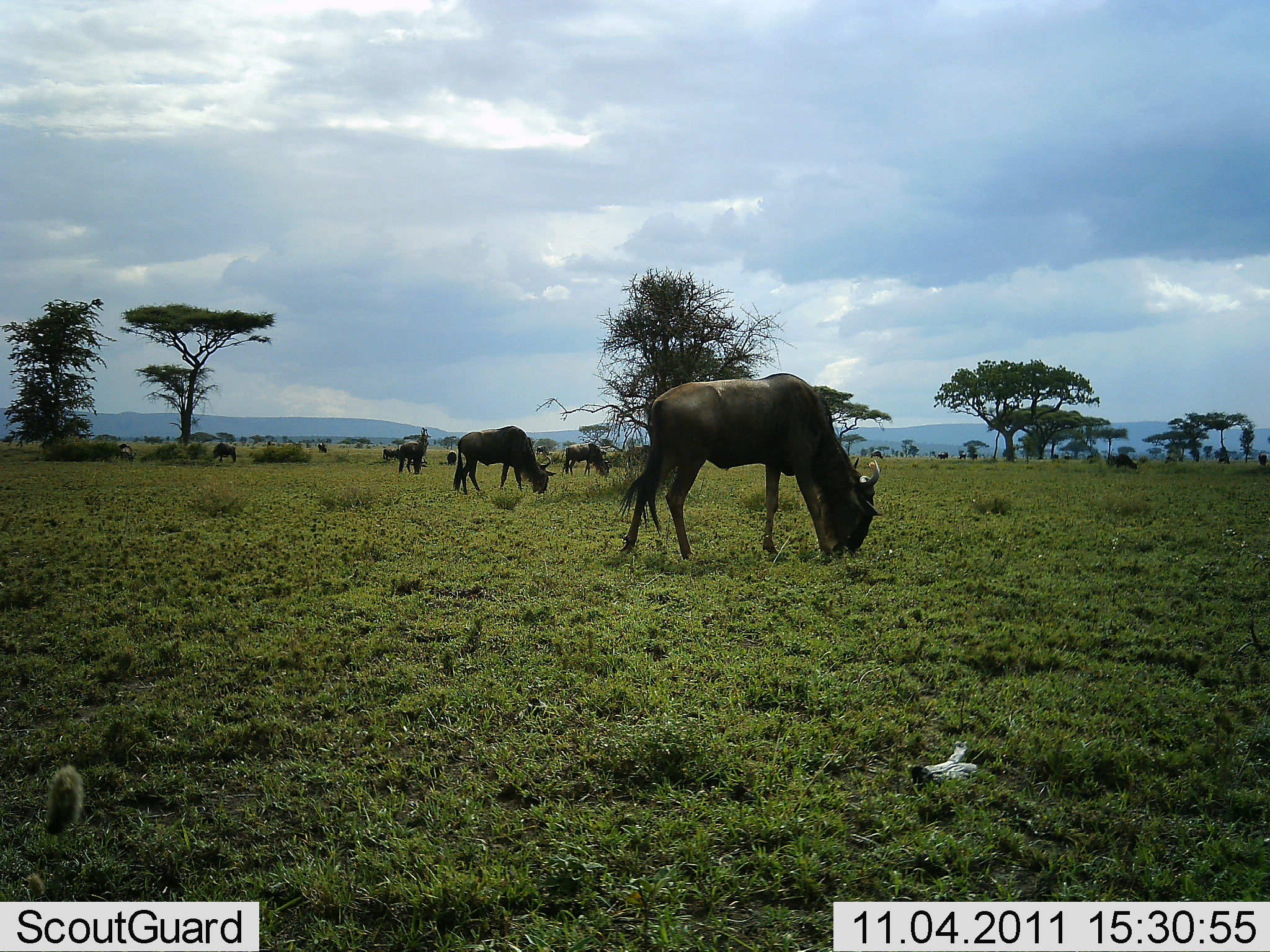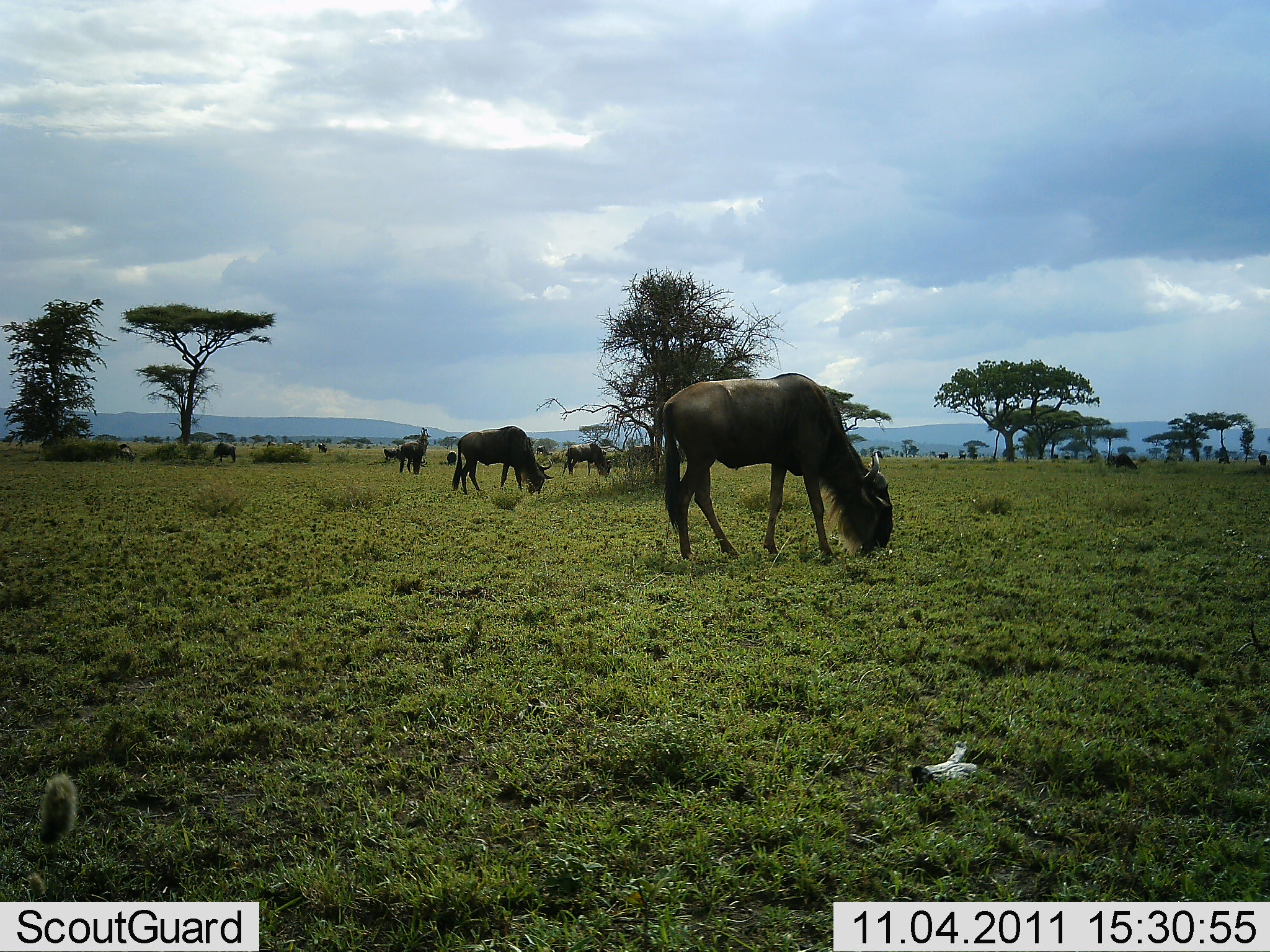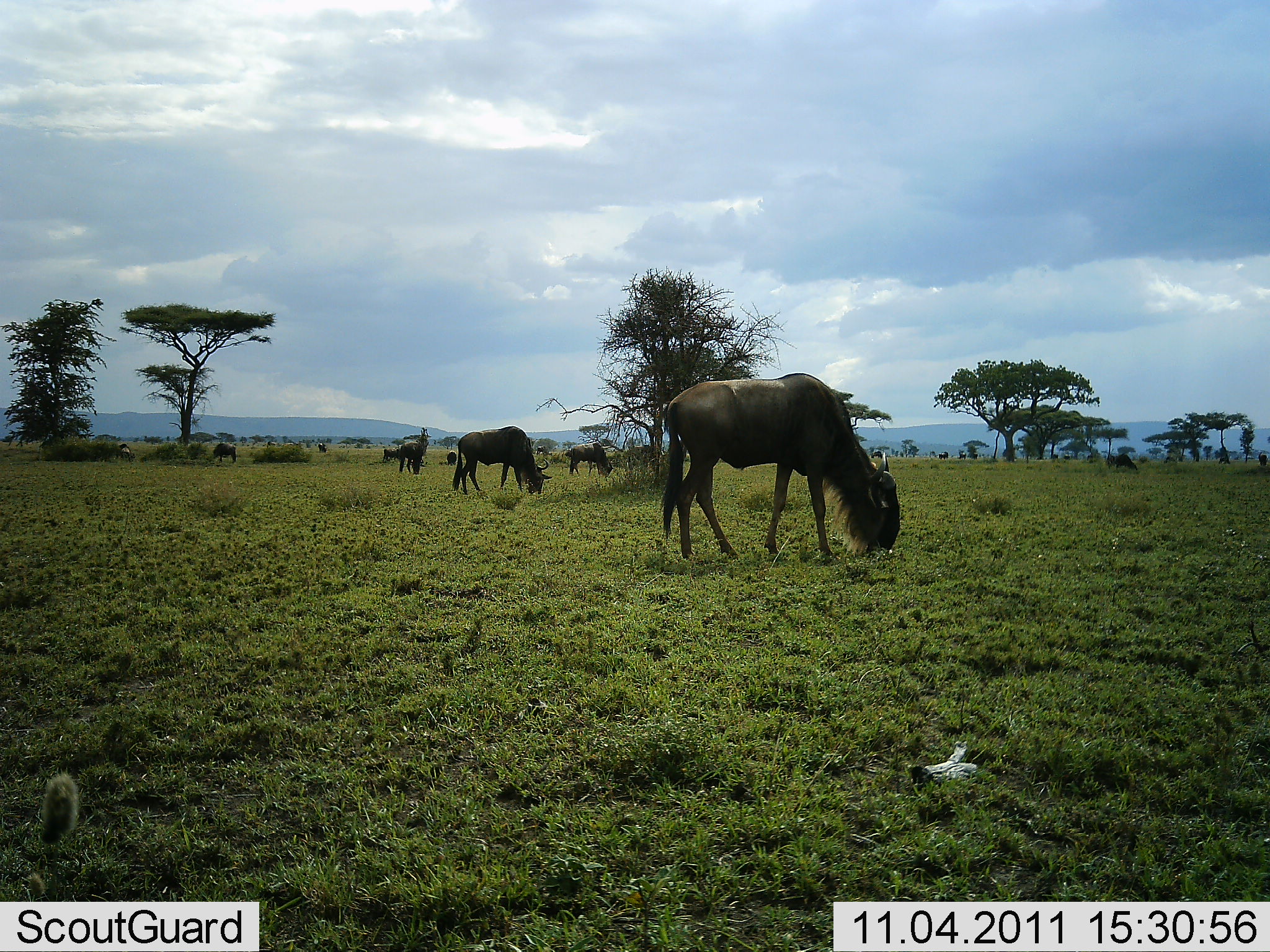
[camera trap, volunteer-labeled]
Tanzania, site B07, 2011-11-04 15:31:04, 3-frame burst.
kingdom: Animalia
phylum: Chordata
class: Mammalia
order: Artiodactyla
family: Bovidae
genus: Connochaetes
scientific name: Connochaetes taurinus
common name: blue wildebeest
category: wildebeest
Wildebeest (blue wildebeest) (Connochaetes taurinus), count 10. Behavior (volunteer vote fractions): standing 31%, resting 0%, moving 23%, interacting 0%. Young present (vote fraction): 0%. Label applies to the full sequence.